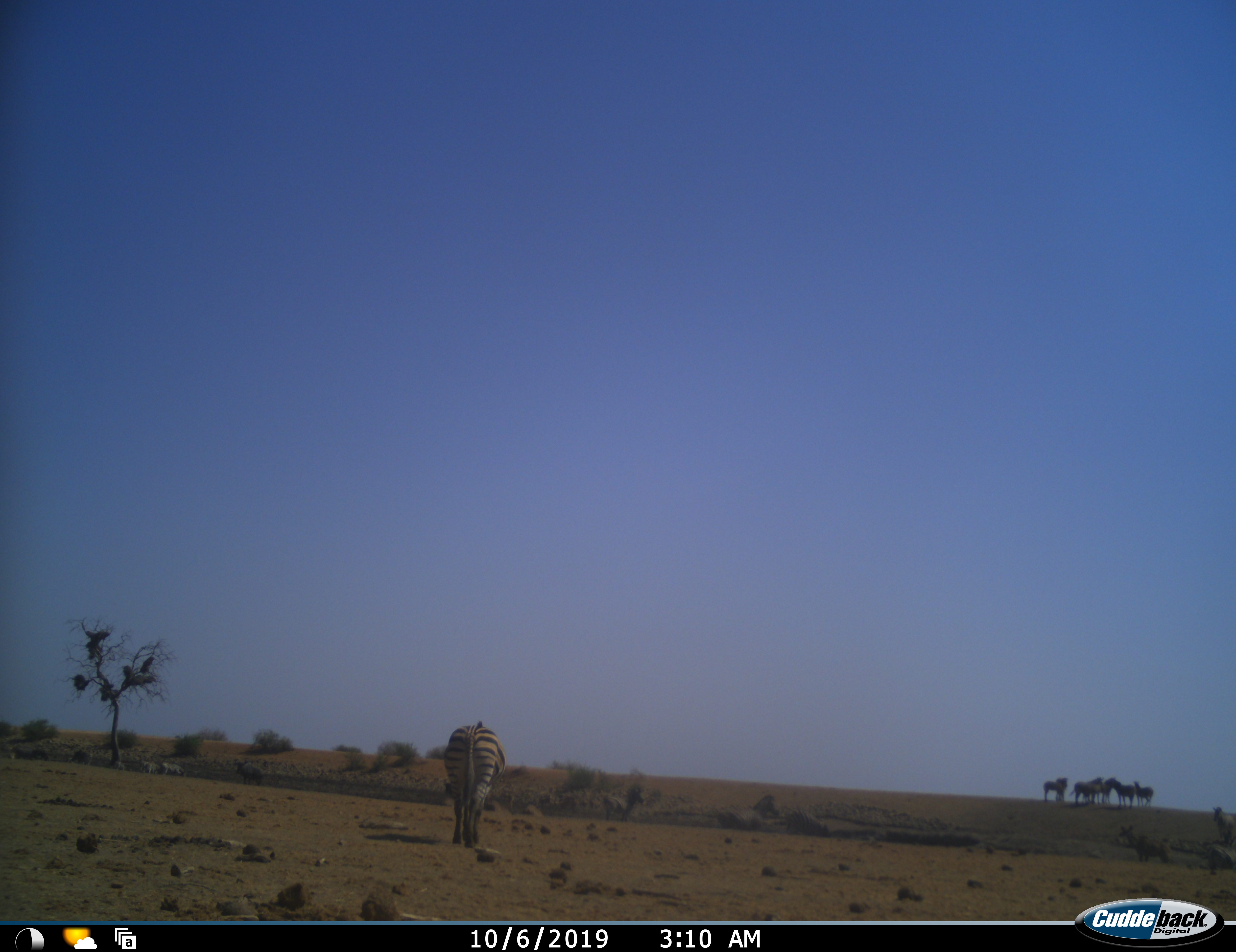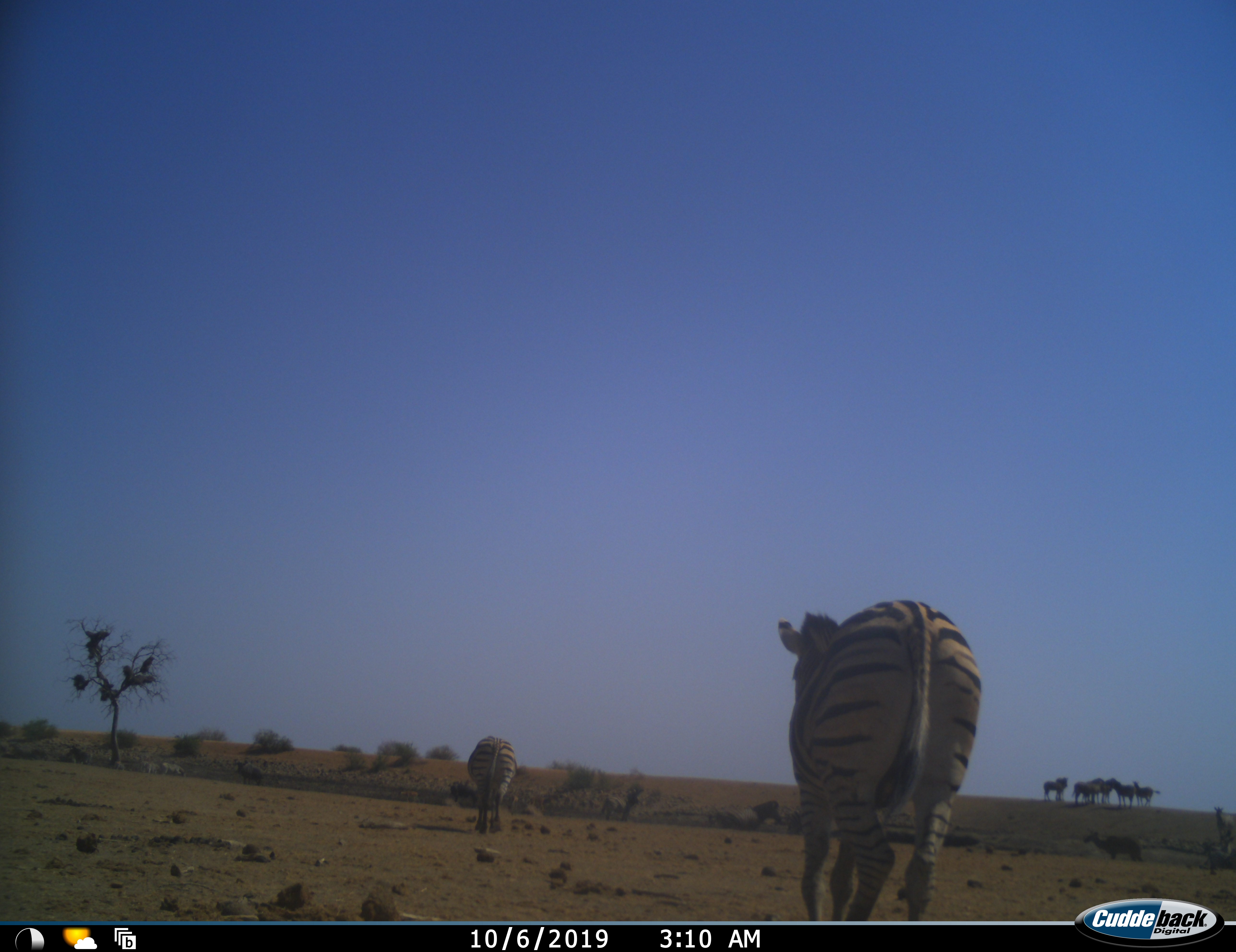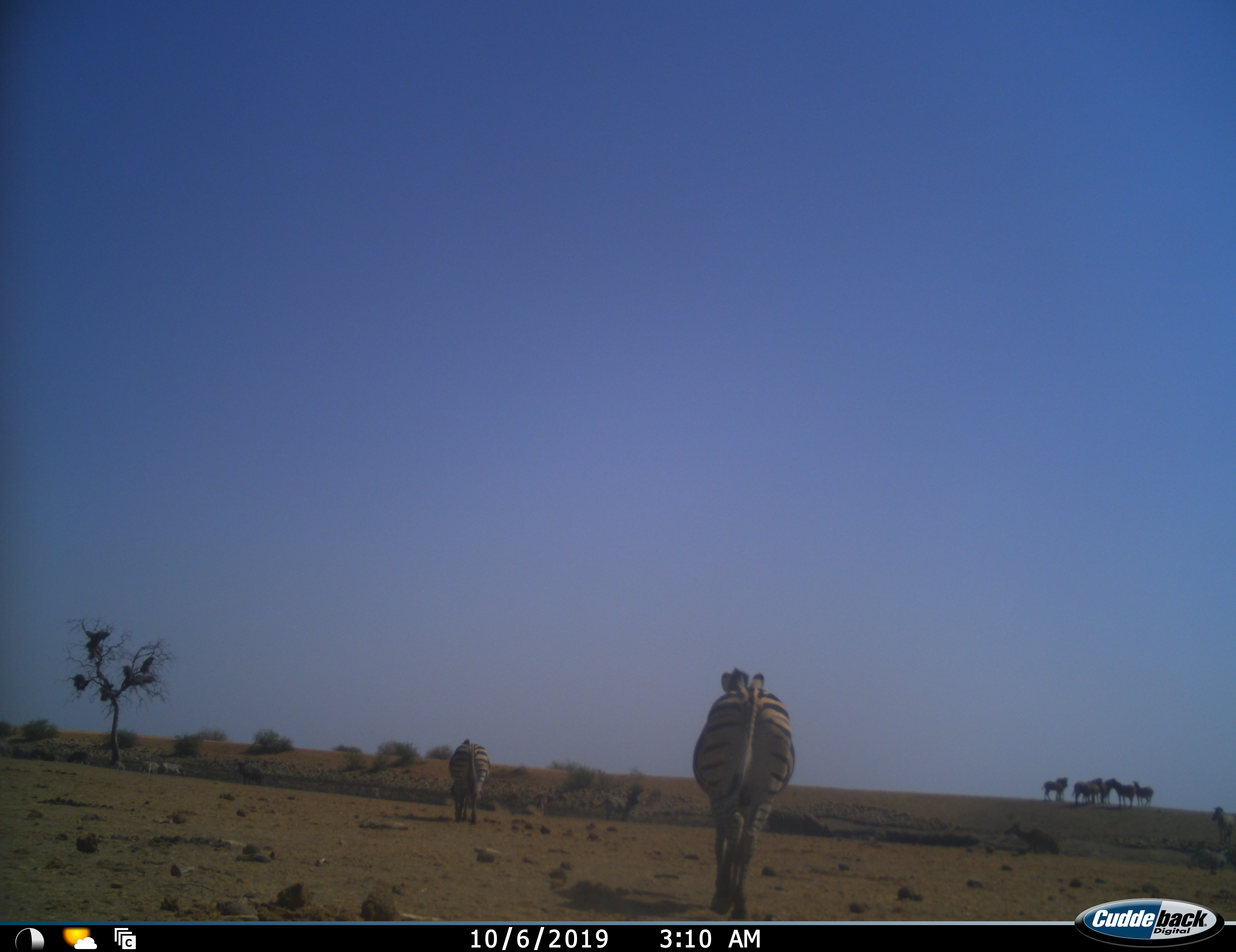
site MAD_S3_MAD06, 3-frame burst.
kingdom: Animalia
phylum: Chordata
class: Mammalia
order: Perissodactyla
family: Equidae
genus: Equus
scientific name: Equus quagga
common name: plains zebra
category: zebraplains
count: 9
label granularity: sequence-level